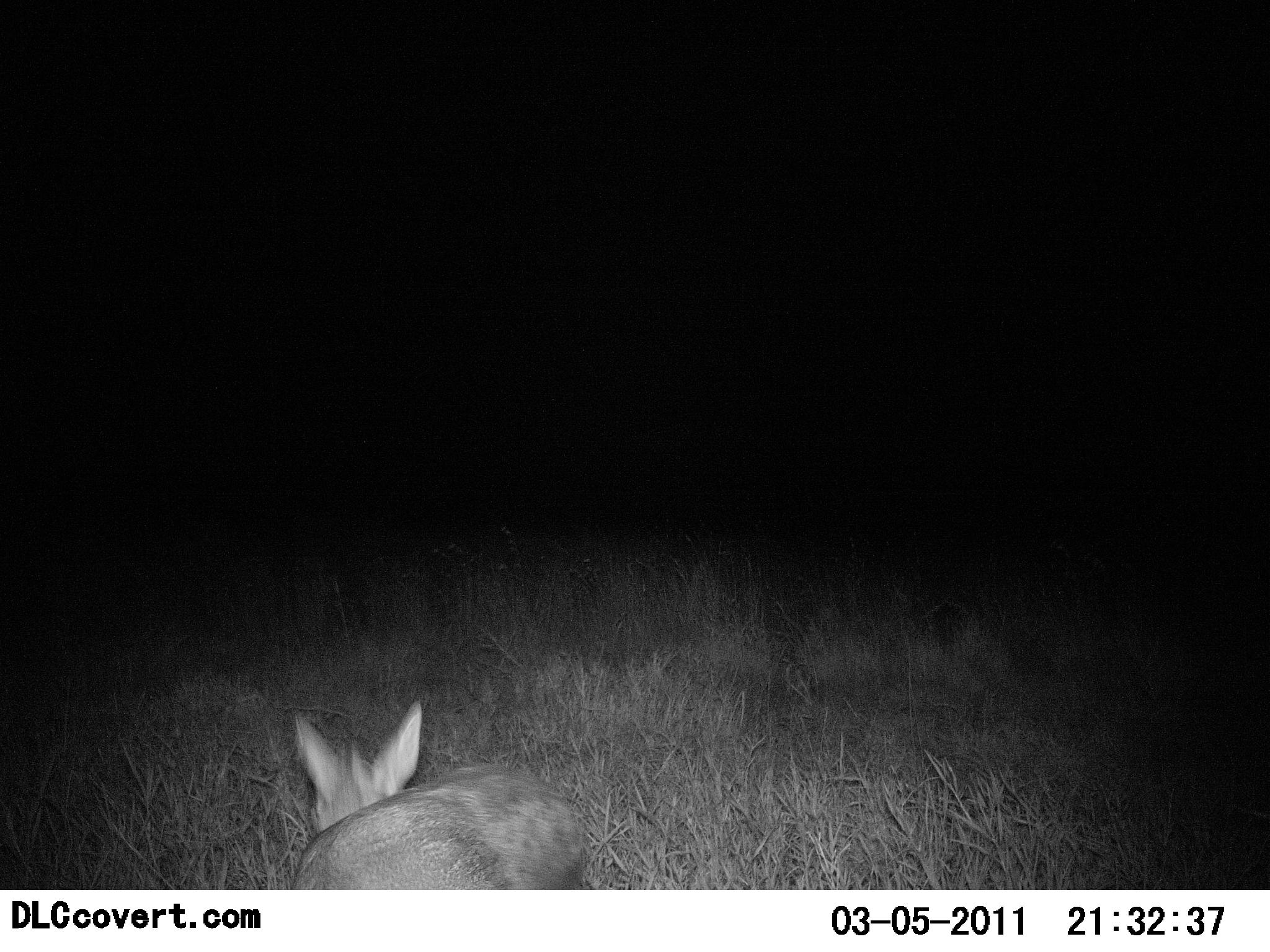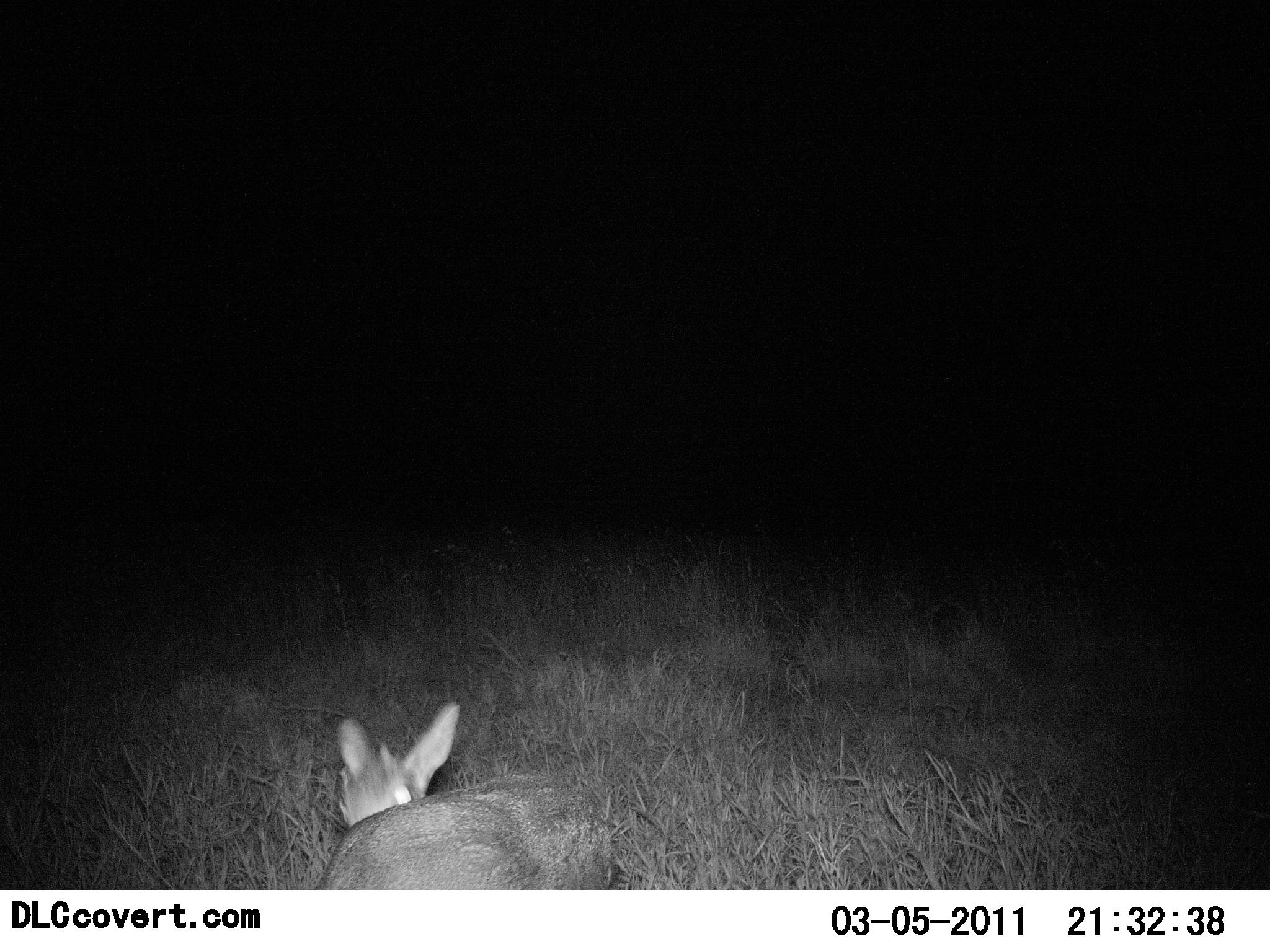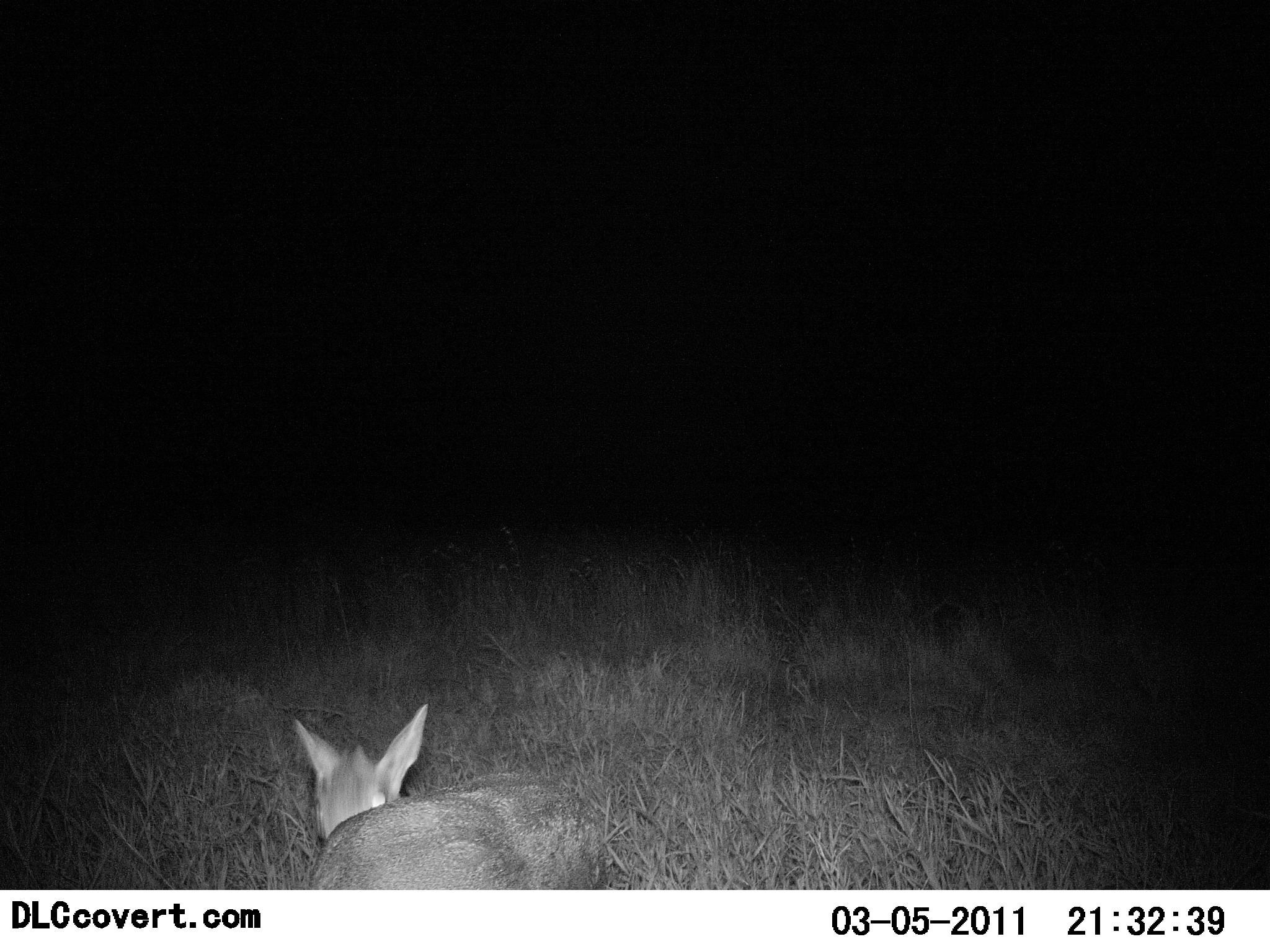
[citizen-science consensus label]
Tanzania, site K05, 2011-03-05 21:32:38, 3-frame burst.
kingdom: Animalia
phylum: Chordata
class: Mammalia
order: Artiodactyla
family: Bovidae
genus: Madoqua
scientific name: Madoqua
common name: dikdik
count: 1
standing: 67%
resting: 17%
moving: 17%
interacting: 0%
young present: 0%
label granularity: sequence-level